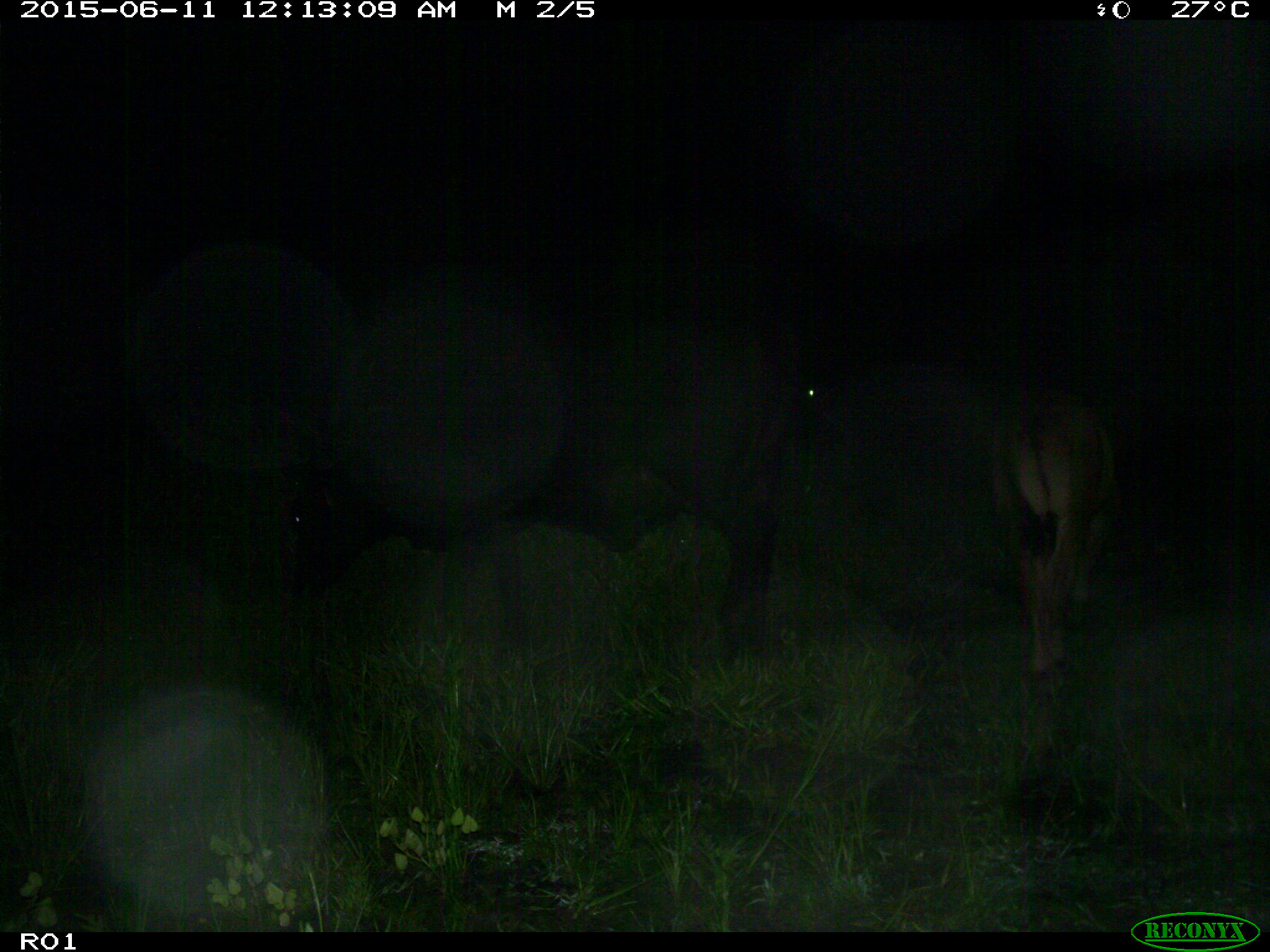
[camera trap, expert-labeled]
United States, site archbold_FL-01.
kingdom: Animalia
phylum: Chordata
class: Mammalia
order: Artiodactyla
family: Bovidae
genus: Bos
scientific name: Bos taurus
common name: domestic cow